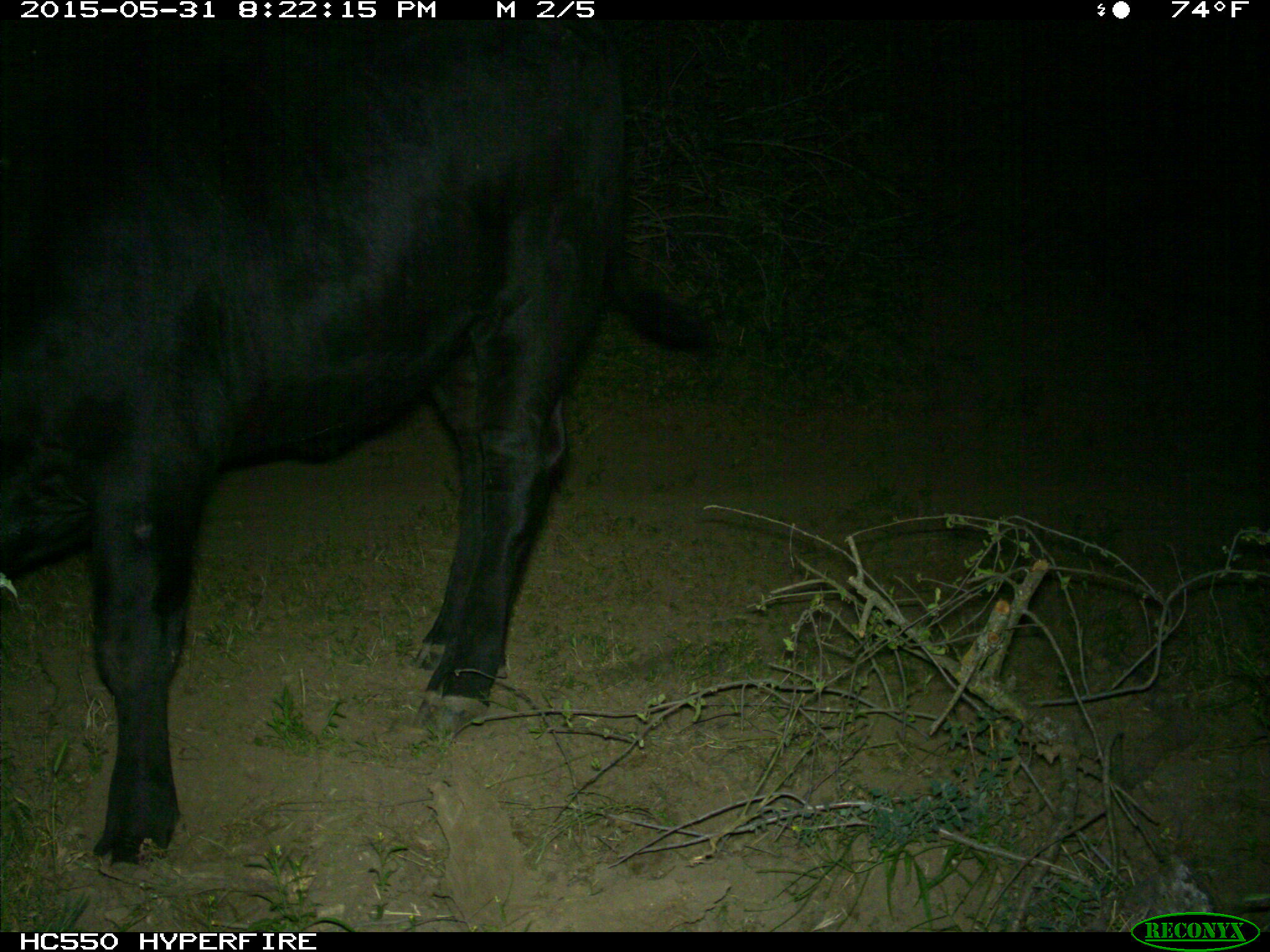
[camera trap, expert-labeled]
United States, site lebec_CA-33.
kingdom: Animalia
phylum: Chordata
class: Mammalia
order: Artiodactyla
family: Bovidae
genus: Bos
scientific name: Bos taurus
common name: domestic cow